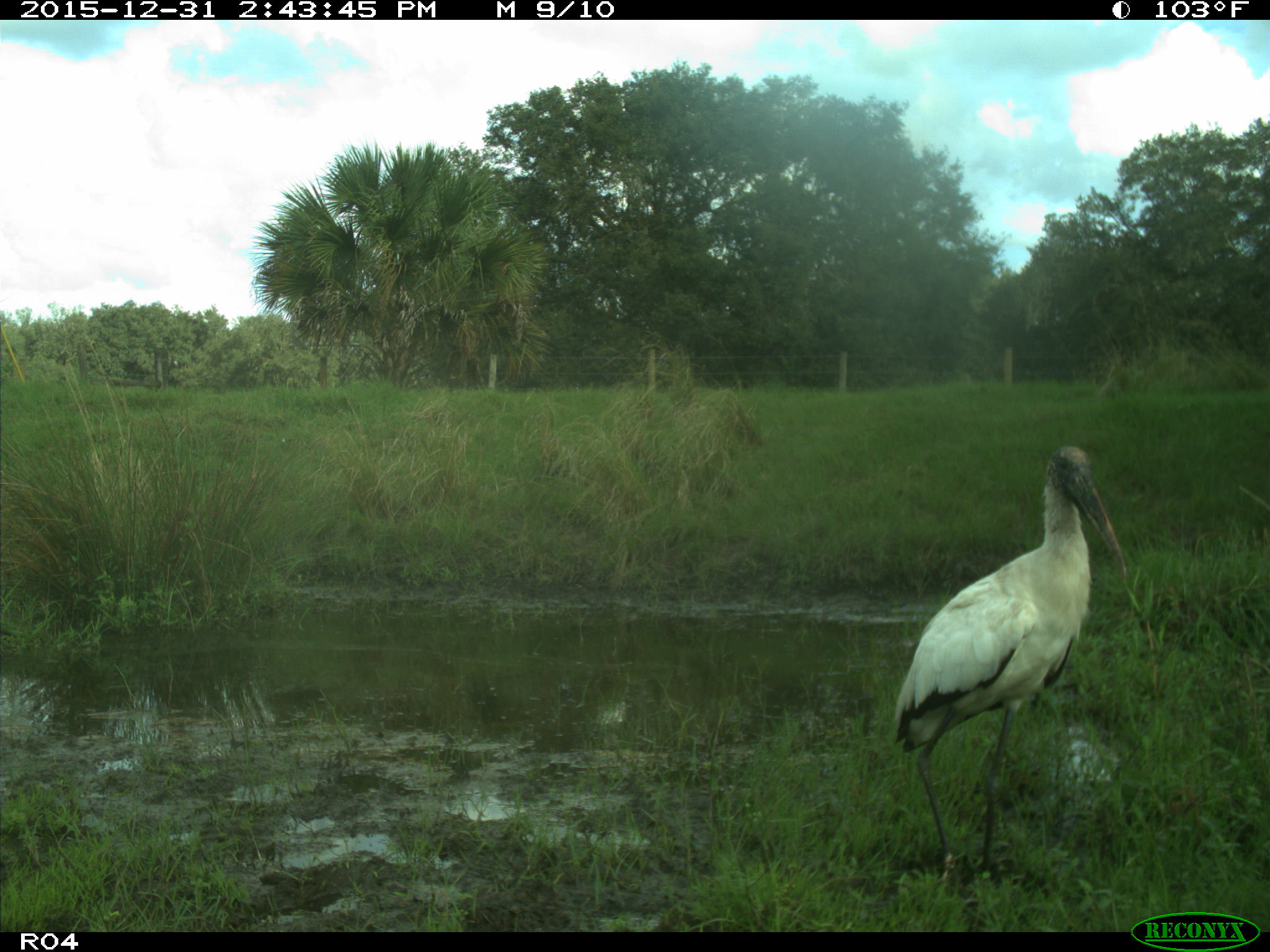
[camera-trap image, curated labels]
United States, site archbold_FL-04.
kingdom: Animalia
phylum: Chordata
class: Aves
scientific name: Aves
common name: birds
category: unidentified bird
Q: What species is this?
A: Unidentified bird (birds) (Aves).